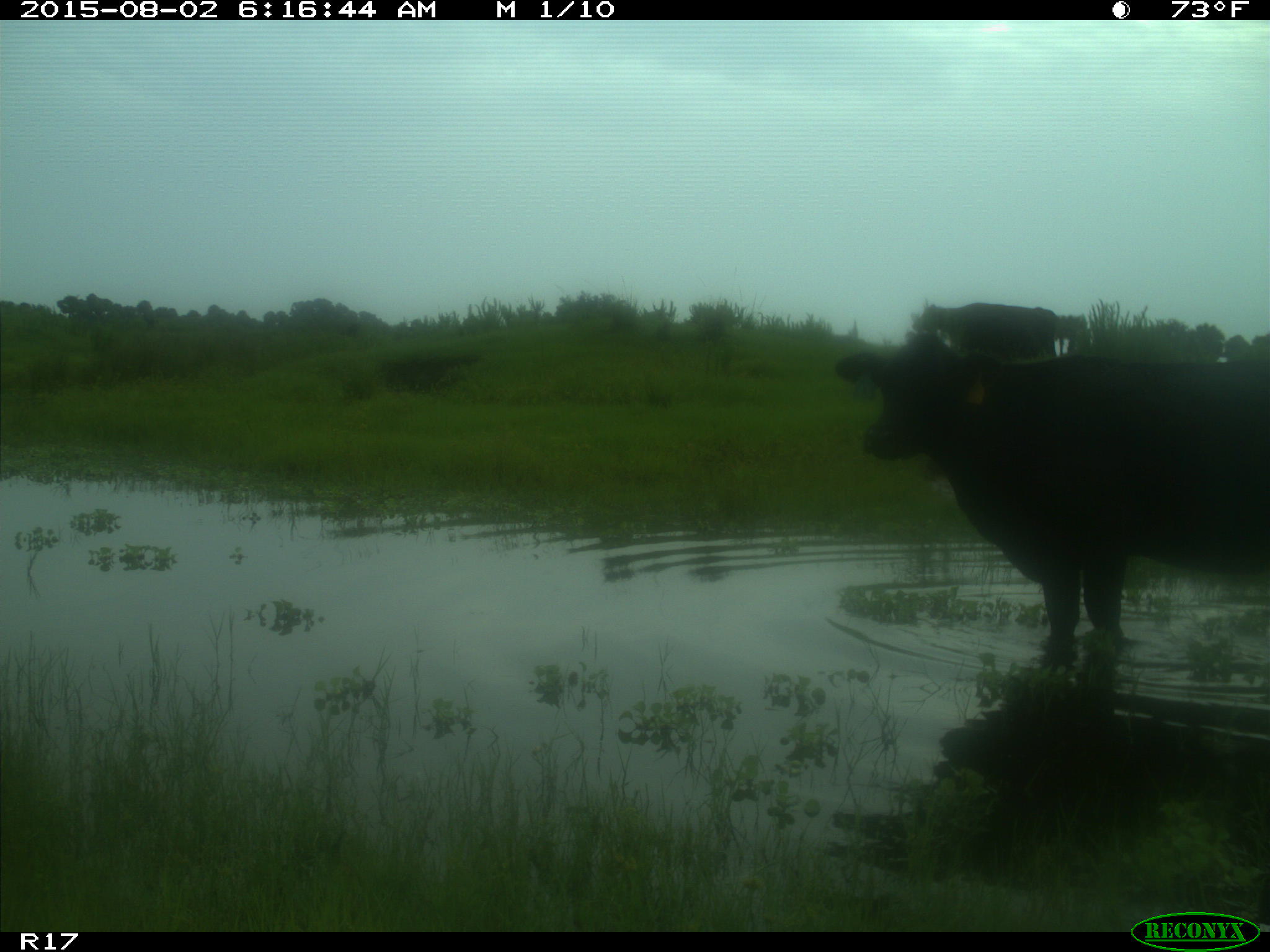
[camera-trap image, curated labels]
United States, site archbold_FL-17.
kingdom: Animalia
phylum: Chordata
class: Mammalia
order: Artiodactyla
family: Bovidae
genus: Bos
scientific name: Bos taurus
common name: domestic cow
Bos taurus (domestic cow).